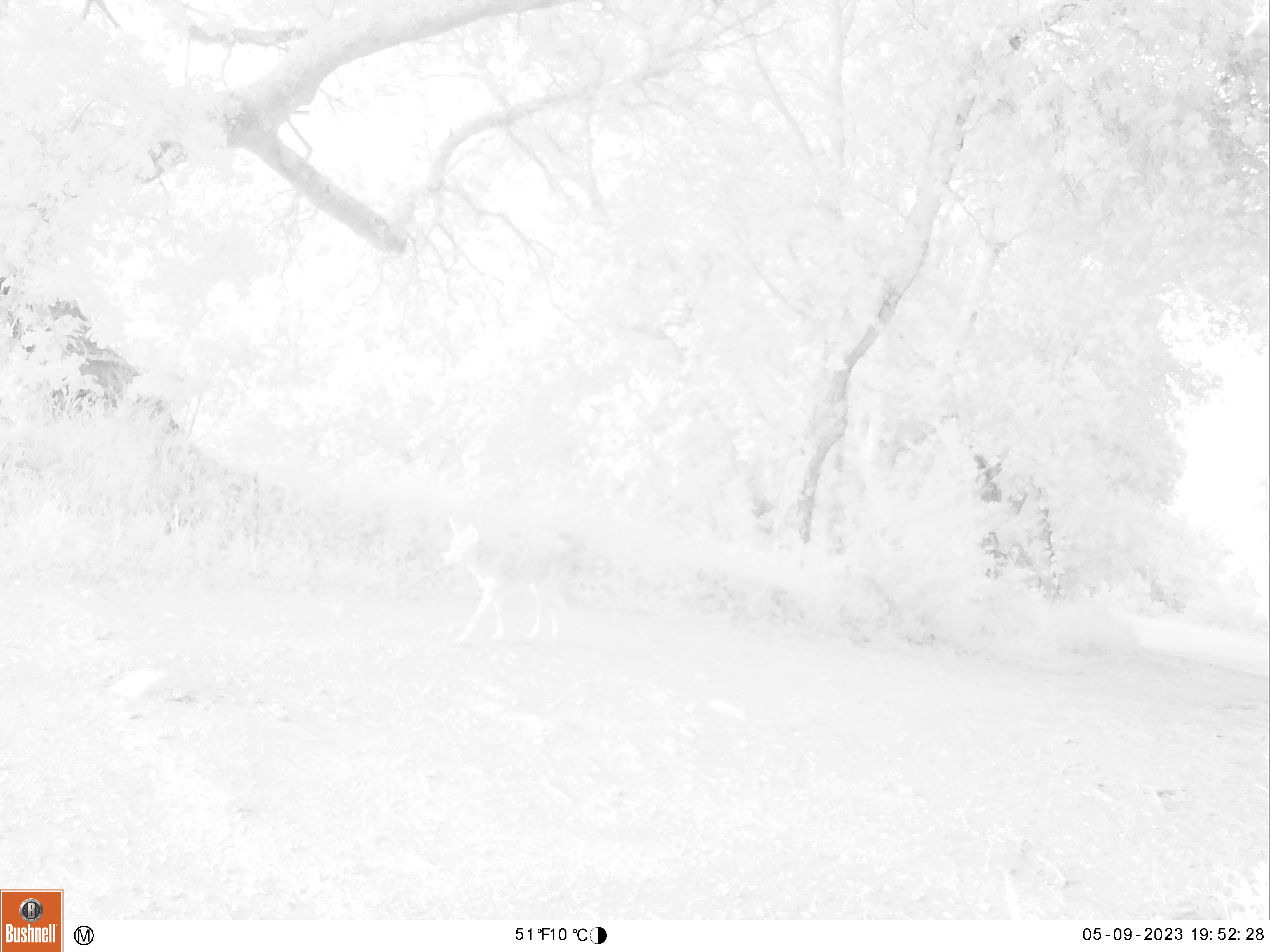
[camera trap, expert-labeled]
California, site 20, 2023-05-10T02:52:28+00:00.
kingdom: Animalia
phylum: Chordata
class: Mammalia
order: Carnivora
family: Canidae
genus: Canis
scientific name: Canis latrans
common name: coyote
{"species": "coyote (Canis latrans)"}